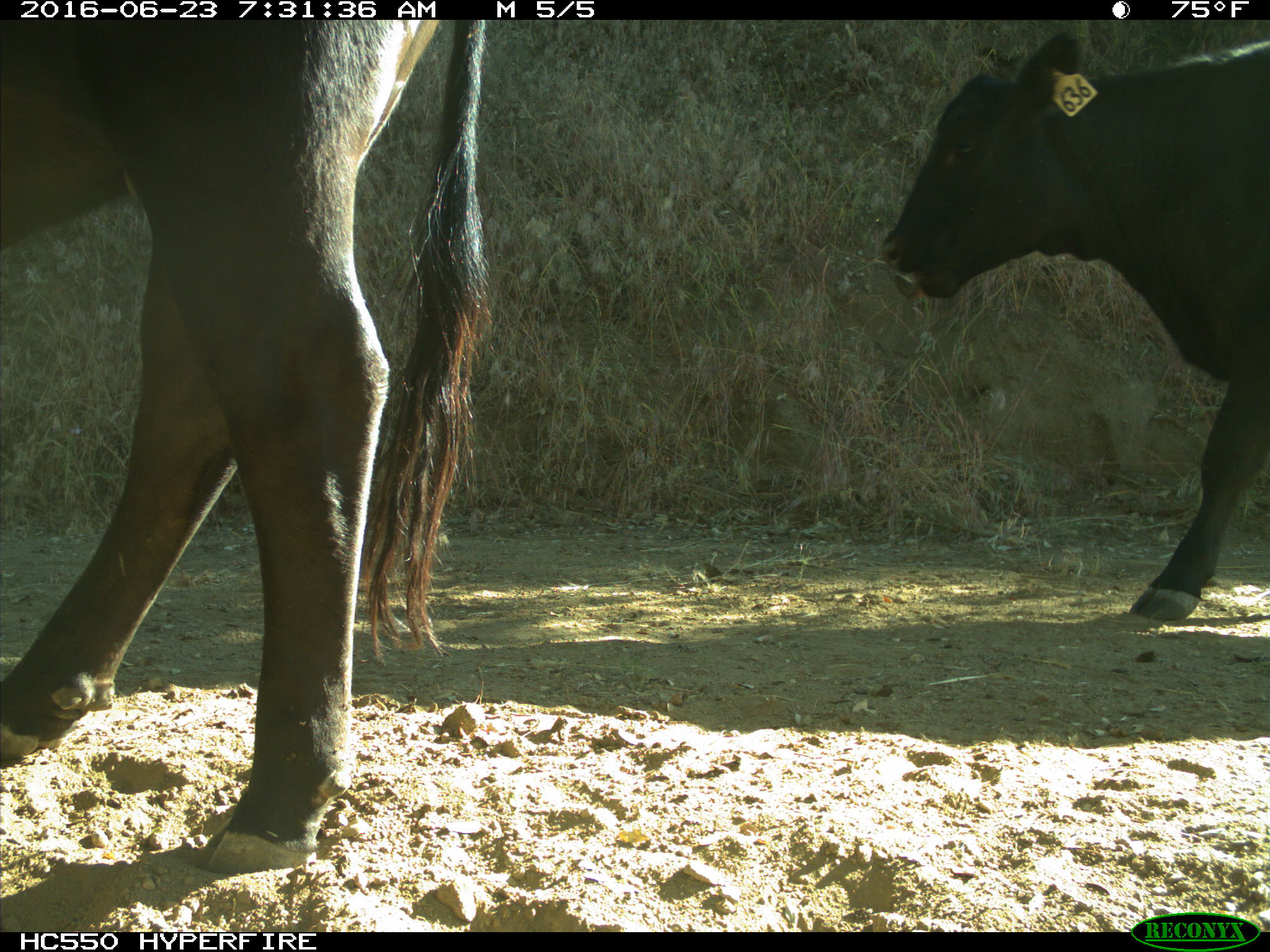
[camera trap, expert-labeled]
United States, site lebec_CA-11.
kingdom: Animalia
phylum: Chordata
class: Mammalia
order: Artiodactyla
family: Bovidae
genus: Bos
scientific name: Bos taurus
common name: domestic cow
Bos taurus (domestic cow).